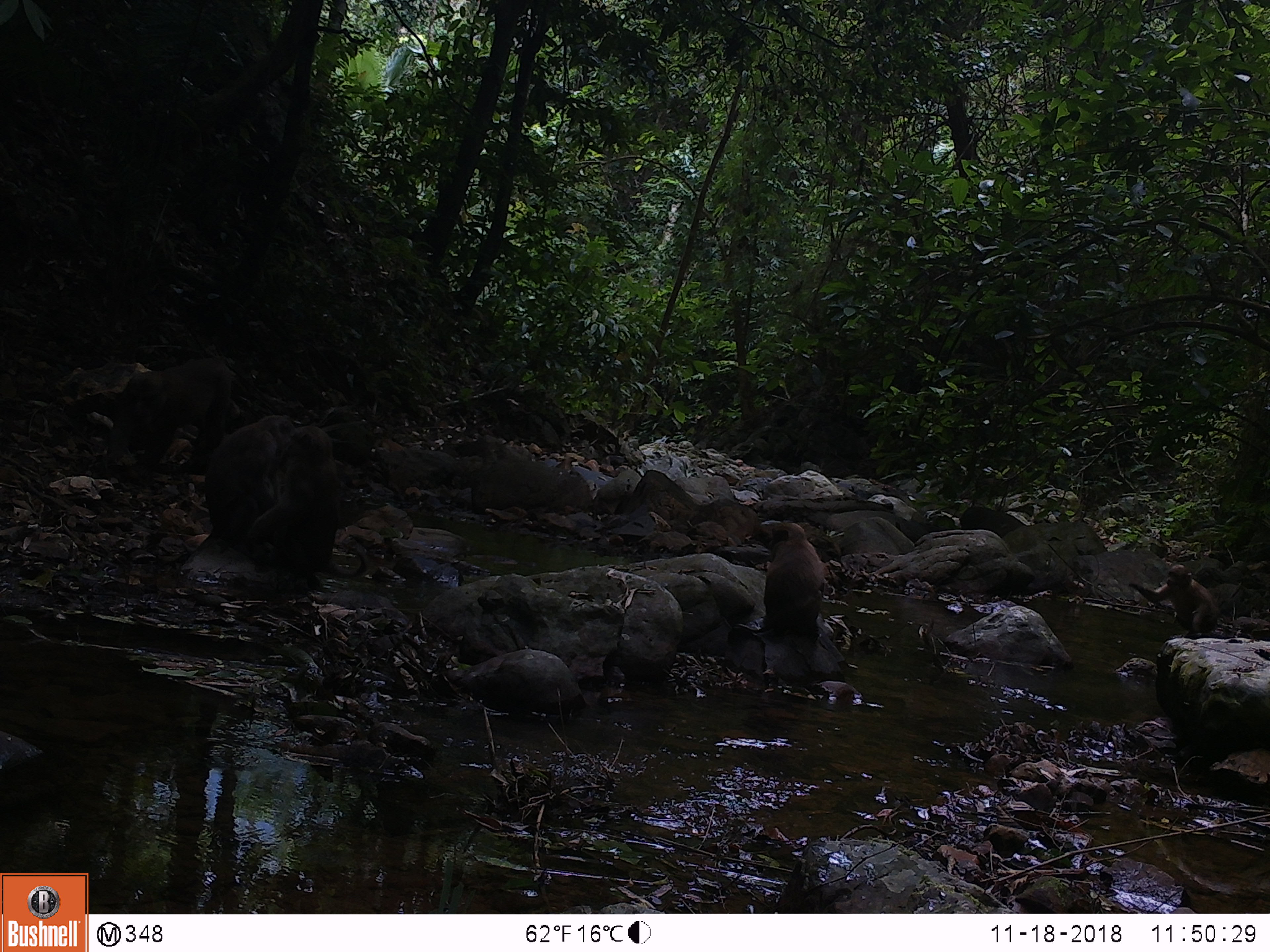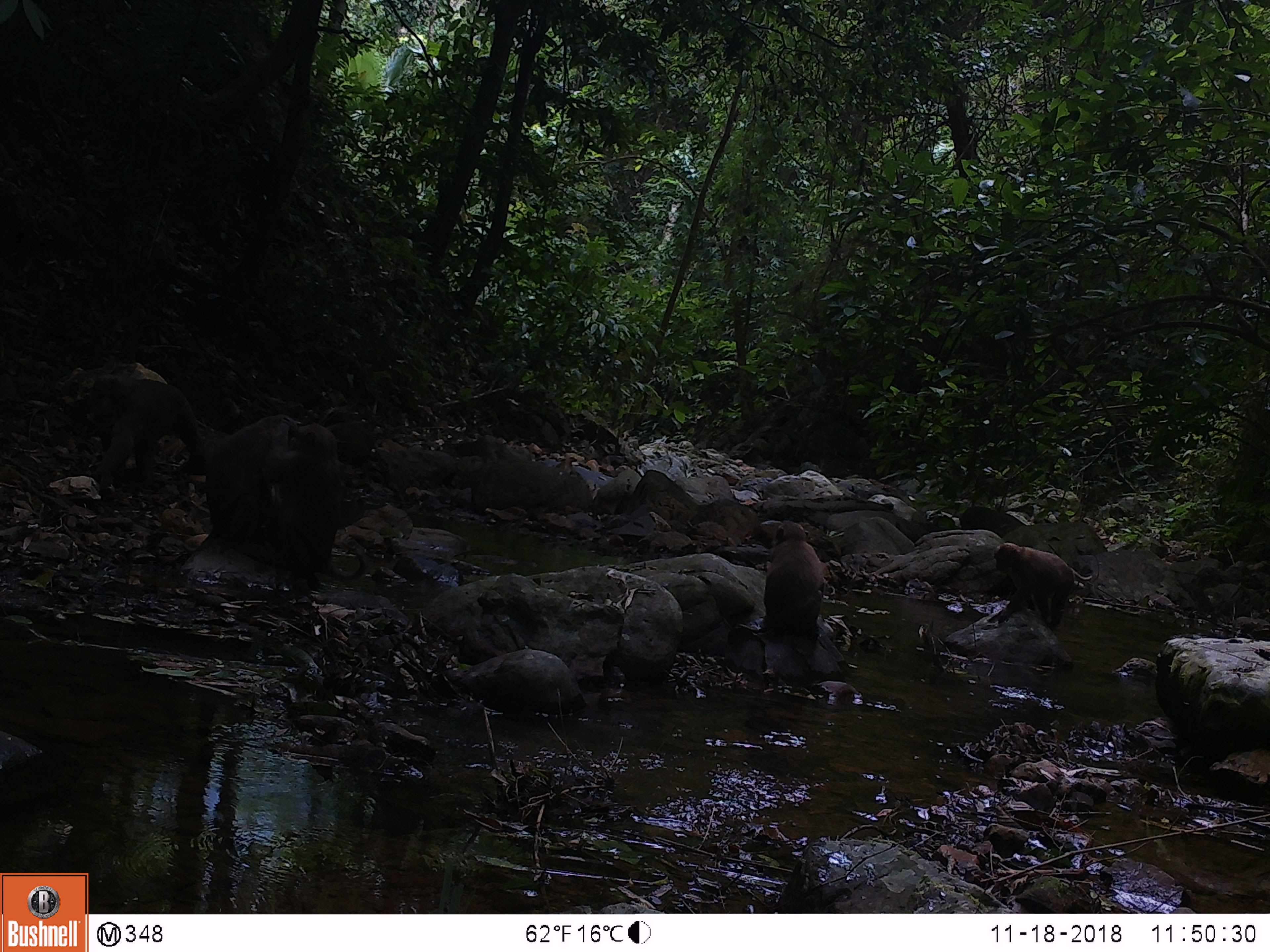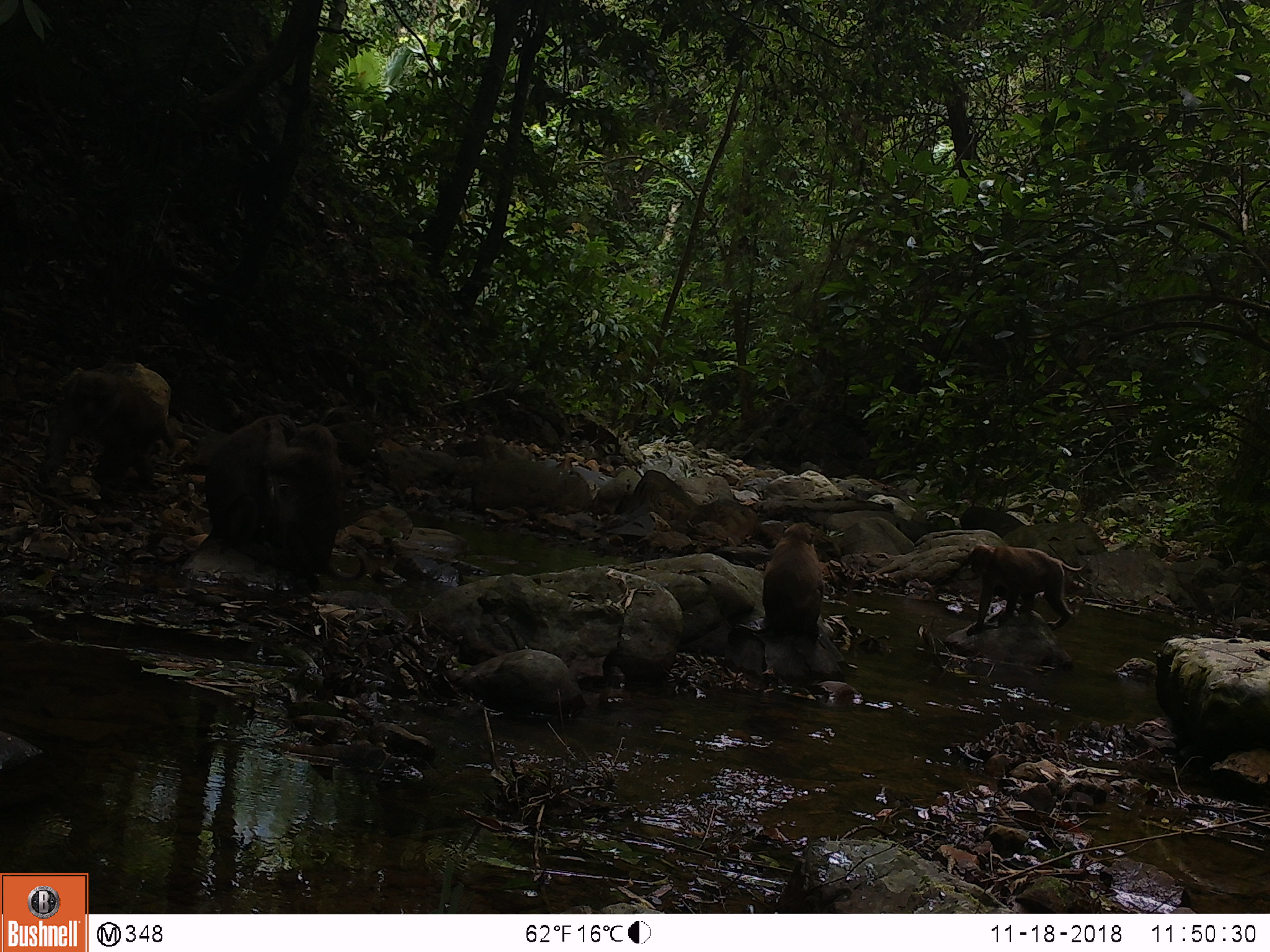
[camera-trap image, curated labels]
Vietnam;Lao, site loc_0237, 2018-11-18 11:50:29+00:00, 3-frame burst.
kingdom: Animalia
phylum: Chordata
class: Mammalia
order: Primates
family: Cercopithecidae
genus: Macaca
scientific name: Macaca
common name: macaques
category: assam or rhesus macaque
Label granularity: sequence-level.